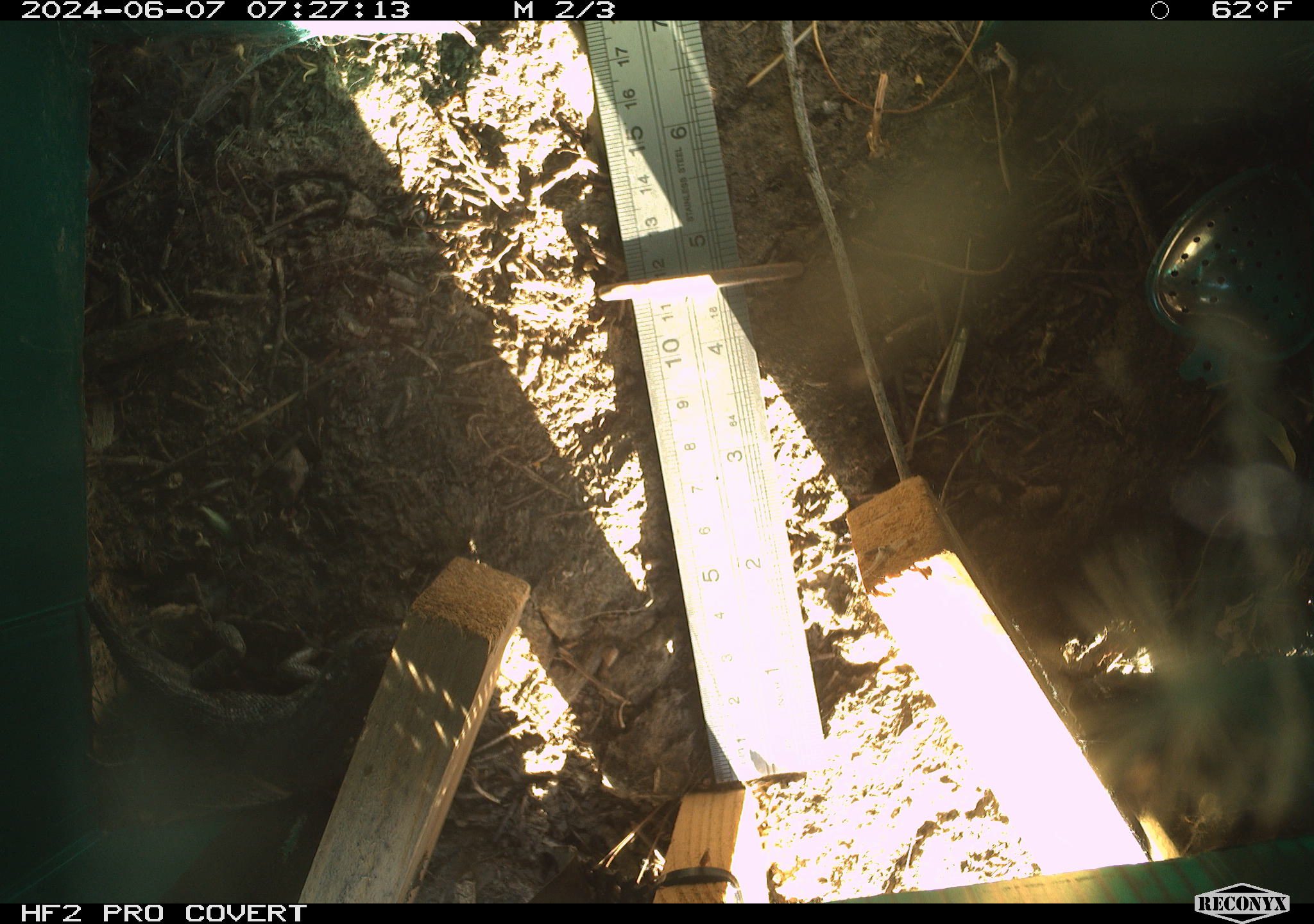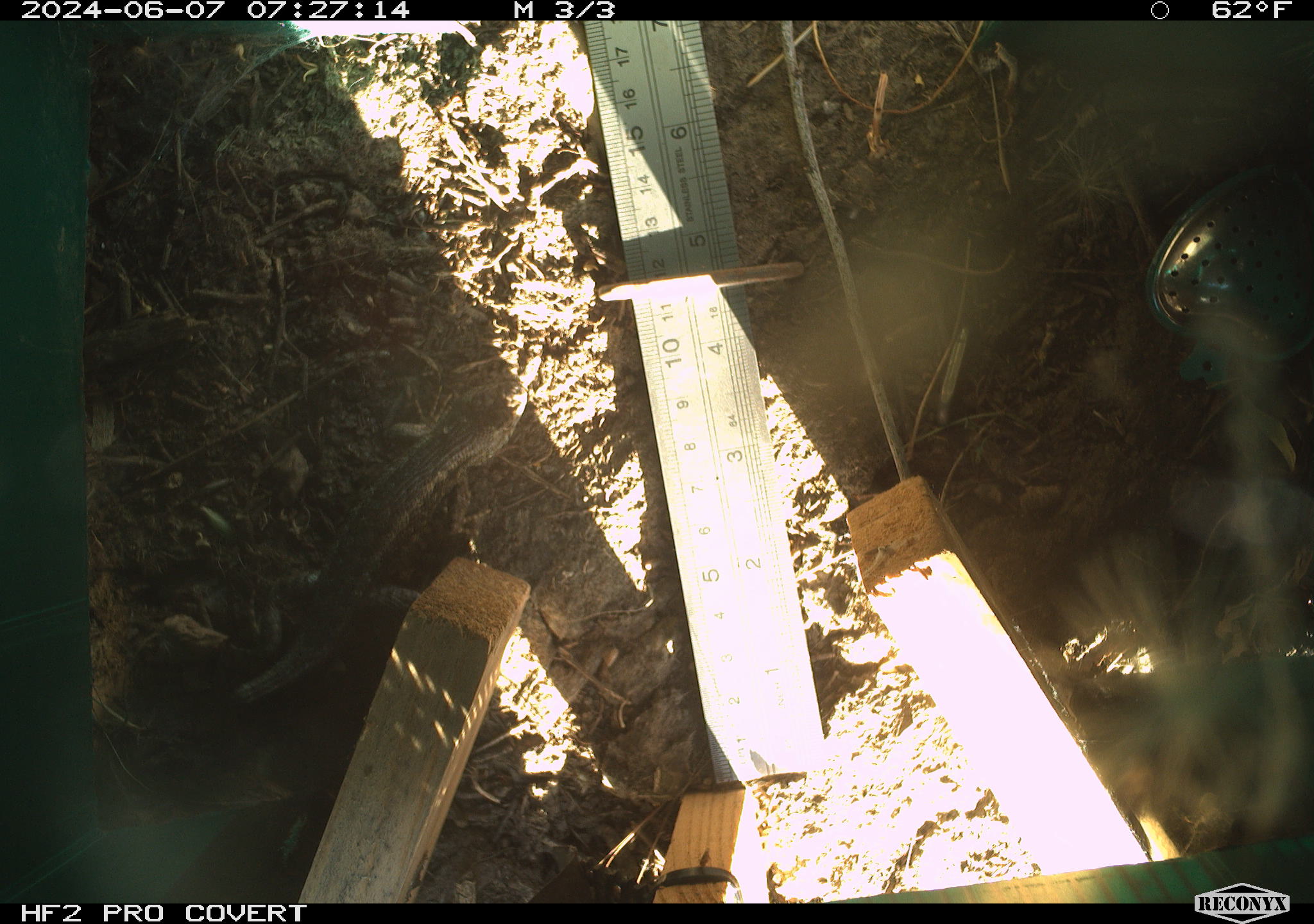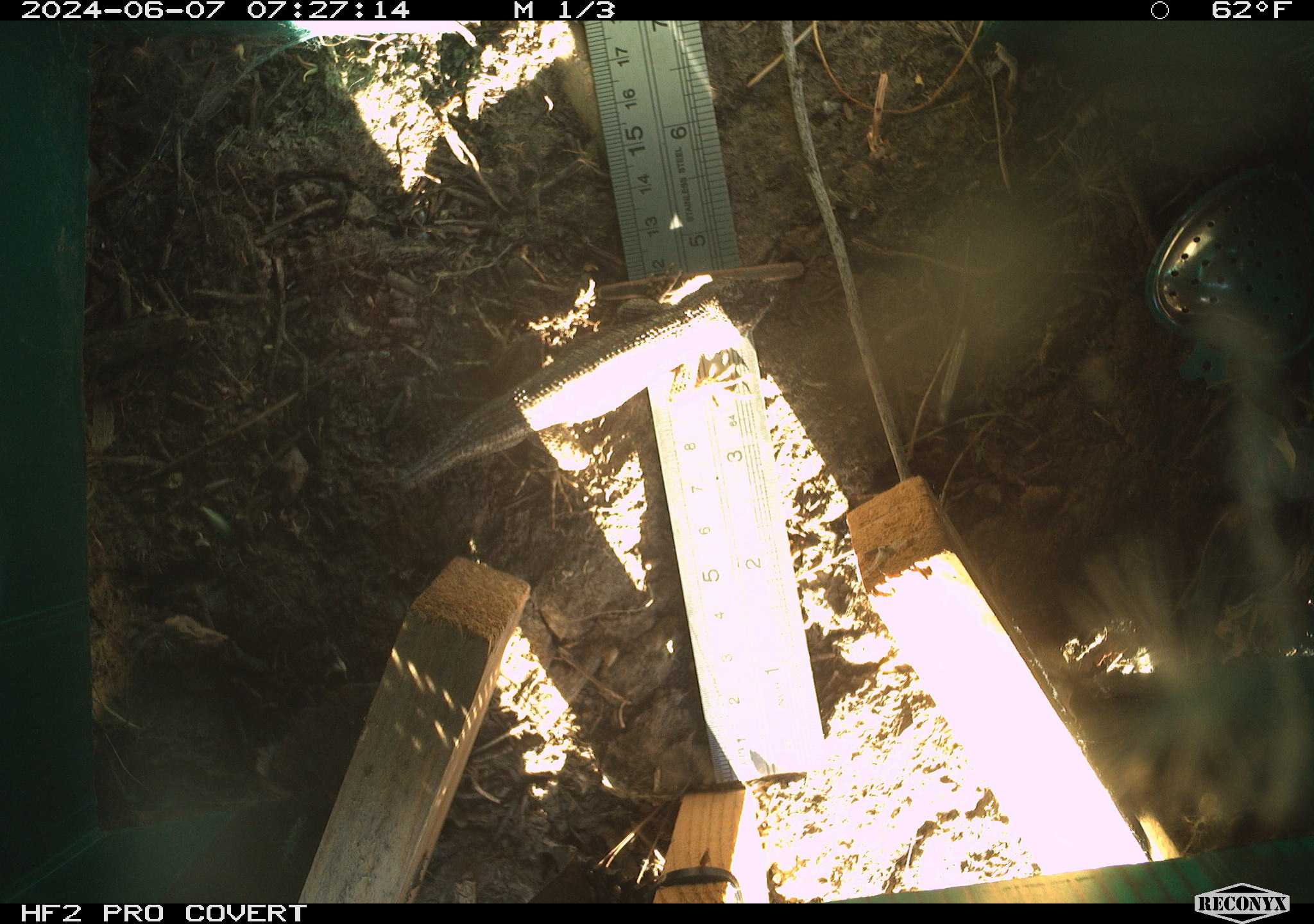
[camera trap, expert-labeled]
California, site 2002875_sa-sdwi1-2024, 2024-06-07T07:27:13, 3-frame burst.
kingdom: Animalia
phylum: Chordata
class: Reptilia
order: Squamata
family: Phrynosomatidae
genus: Sceloporus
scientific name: Sceloporus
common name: spiny lizards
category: sceloporus species